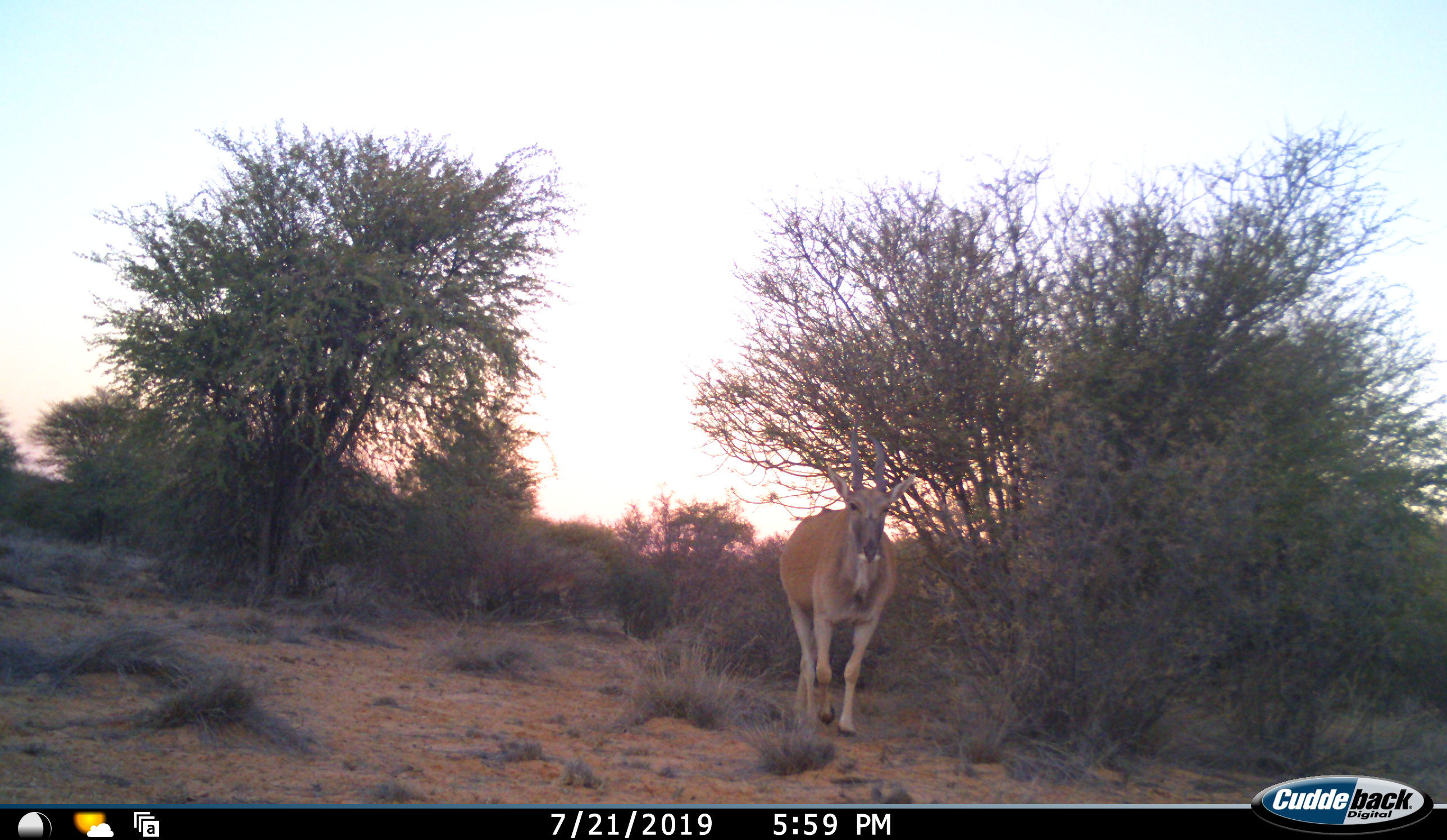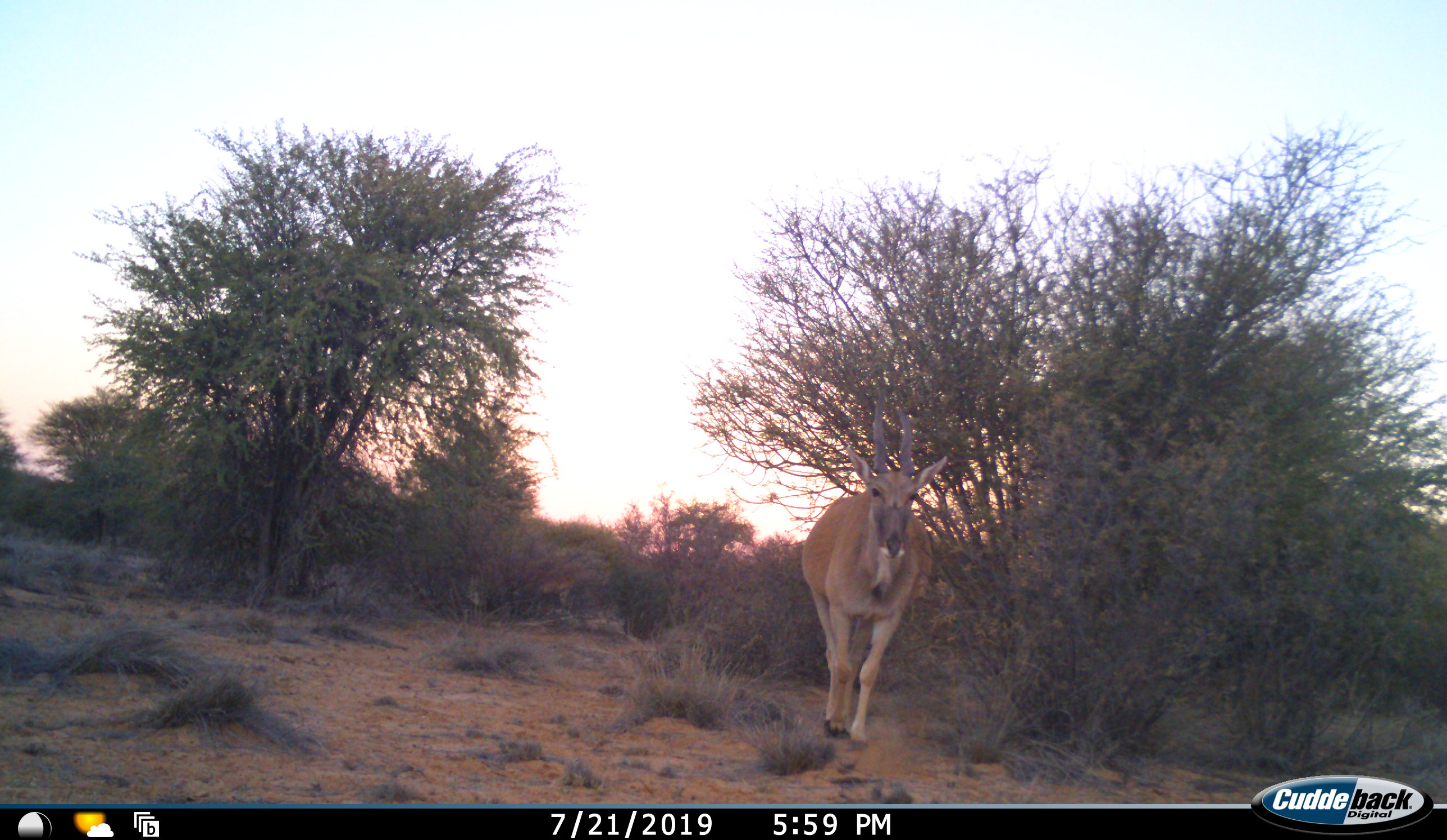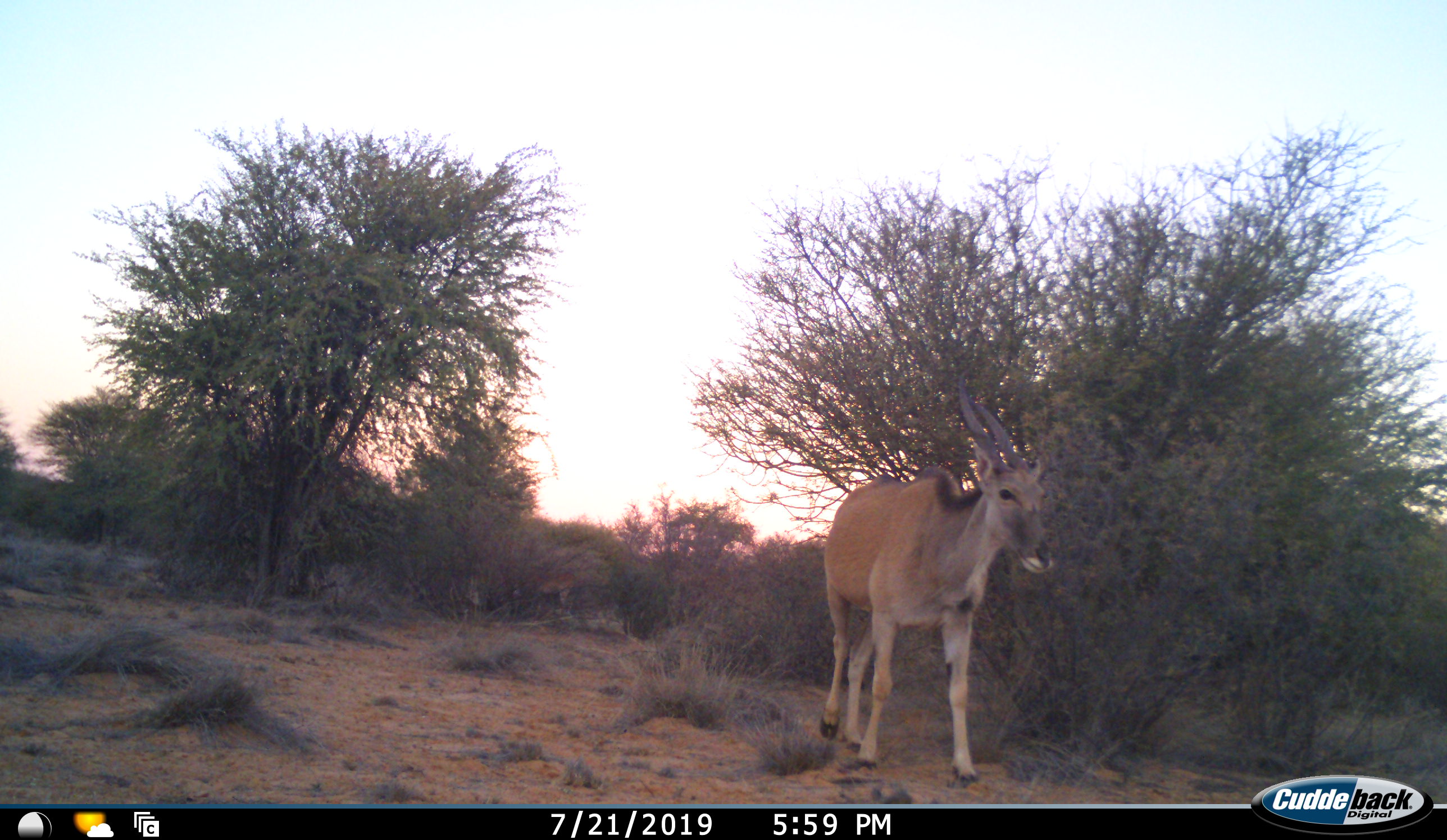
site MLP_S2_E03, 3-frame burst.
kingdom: Animalia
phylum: Chordata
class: Mammalia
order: Artiodactyla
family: Bovidae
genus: Tragelaphus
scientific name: Tragelaphus oryx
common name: eland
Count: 1.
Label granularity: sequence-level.